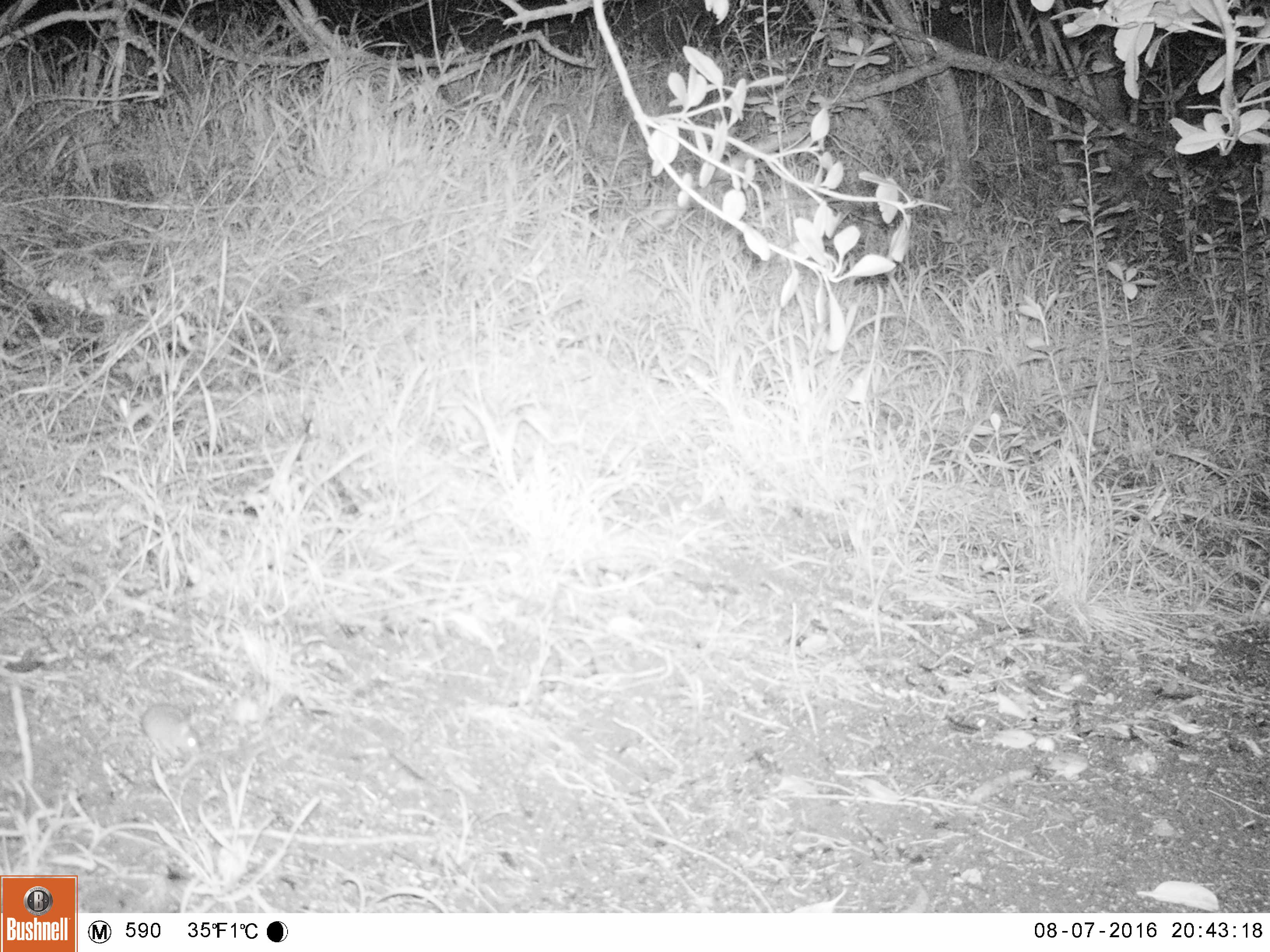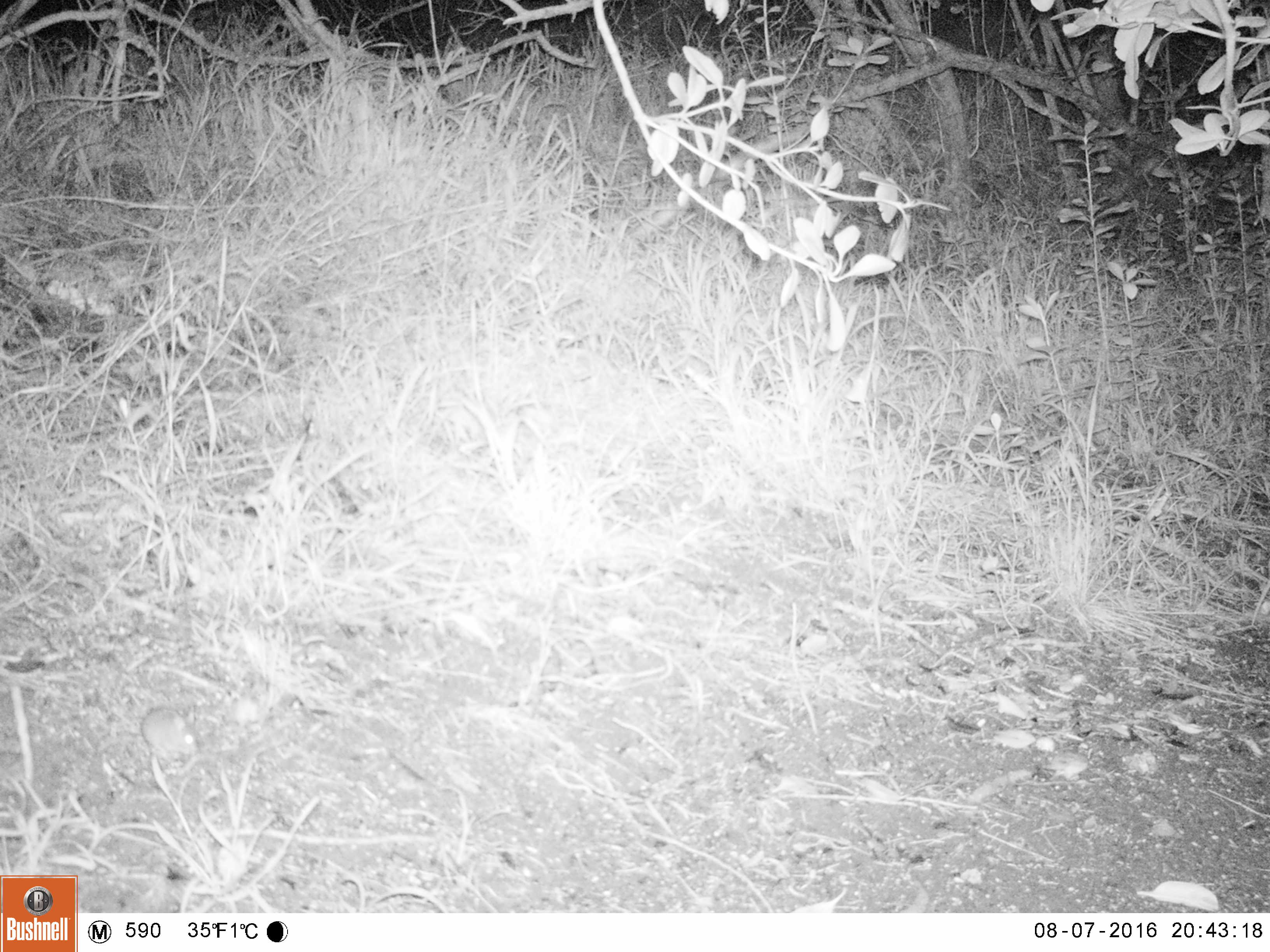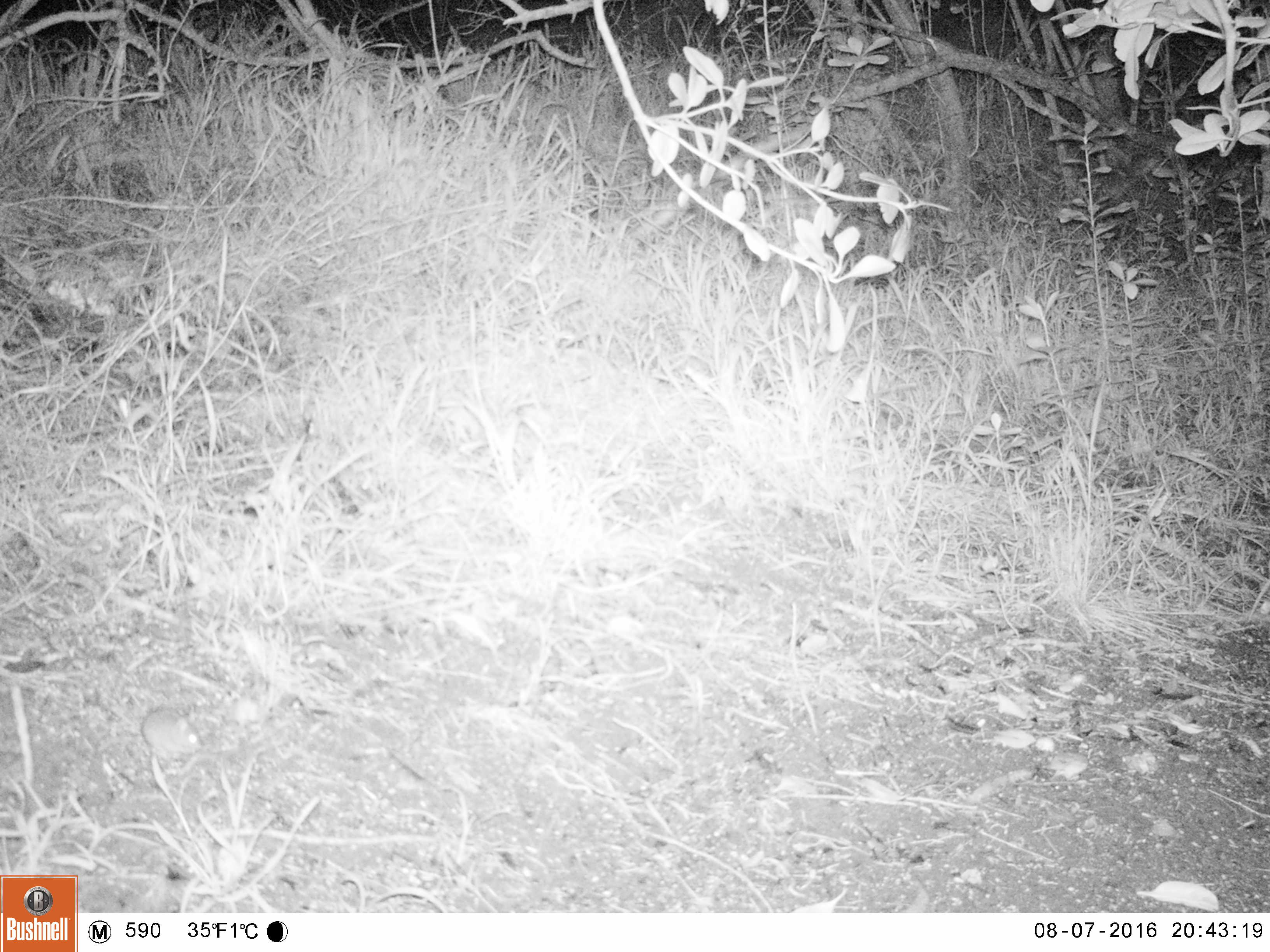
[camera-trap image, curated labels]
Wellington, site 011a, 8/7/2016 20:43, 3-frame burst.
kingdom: Animalia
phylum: Chordata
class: Mammalia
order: Rodentia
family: Muridae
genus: Mus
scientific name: Mus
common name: mouse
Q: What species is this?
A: Mouse (Mus).